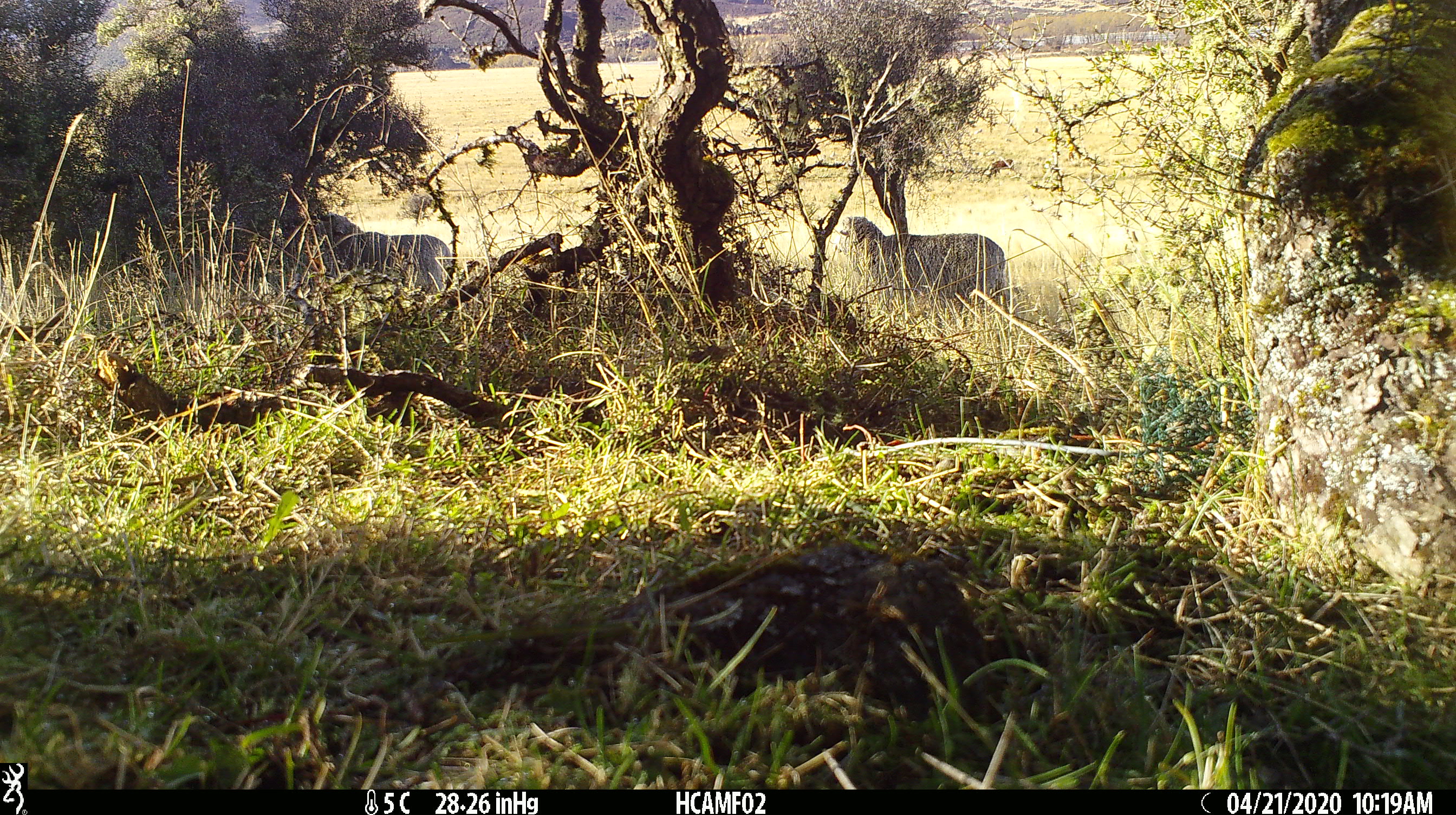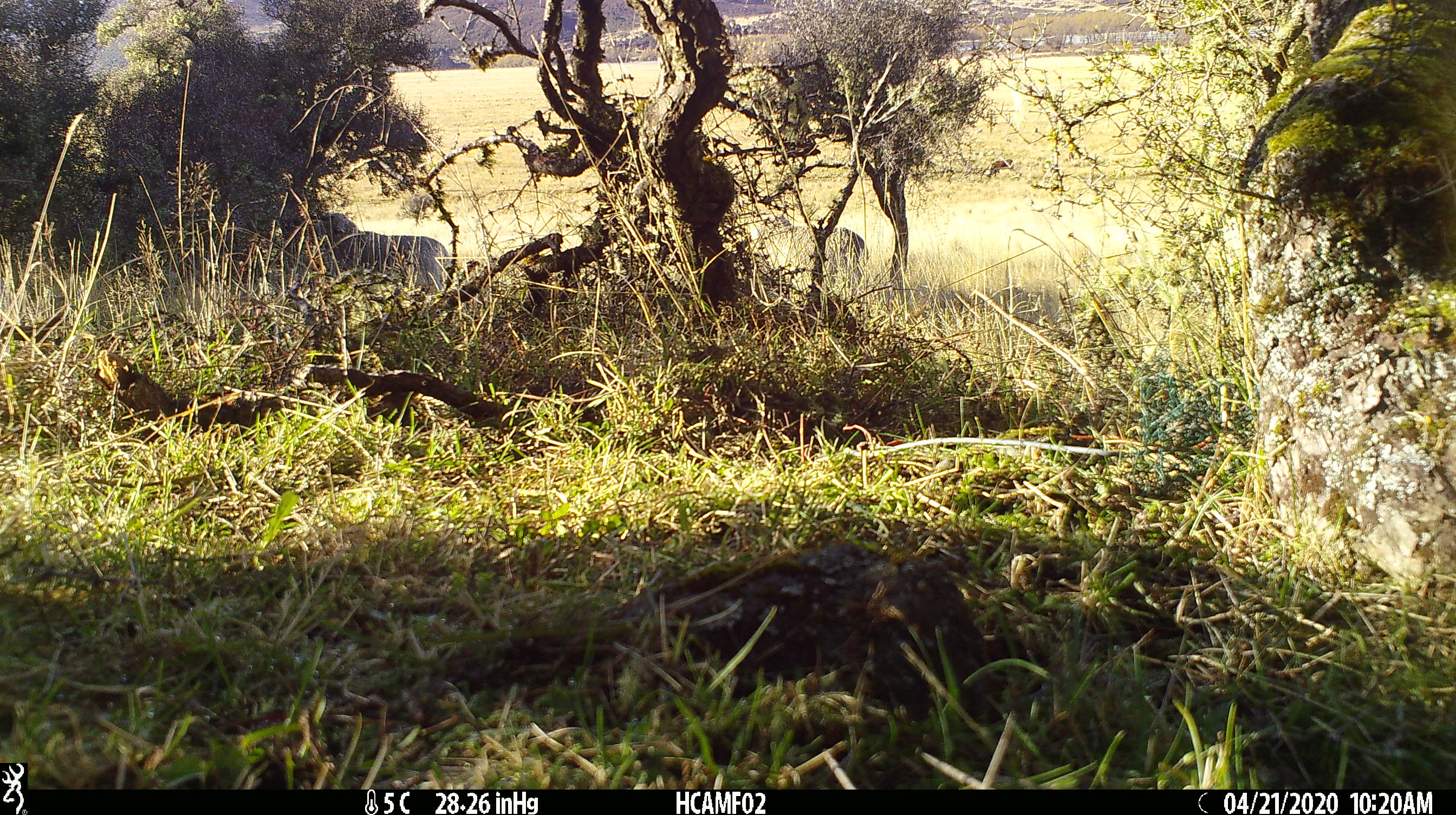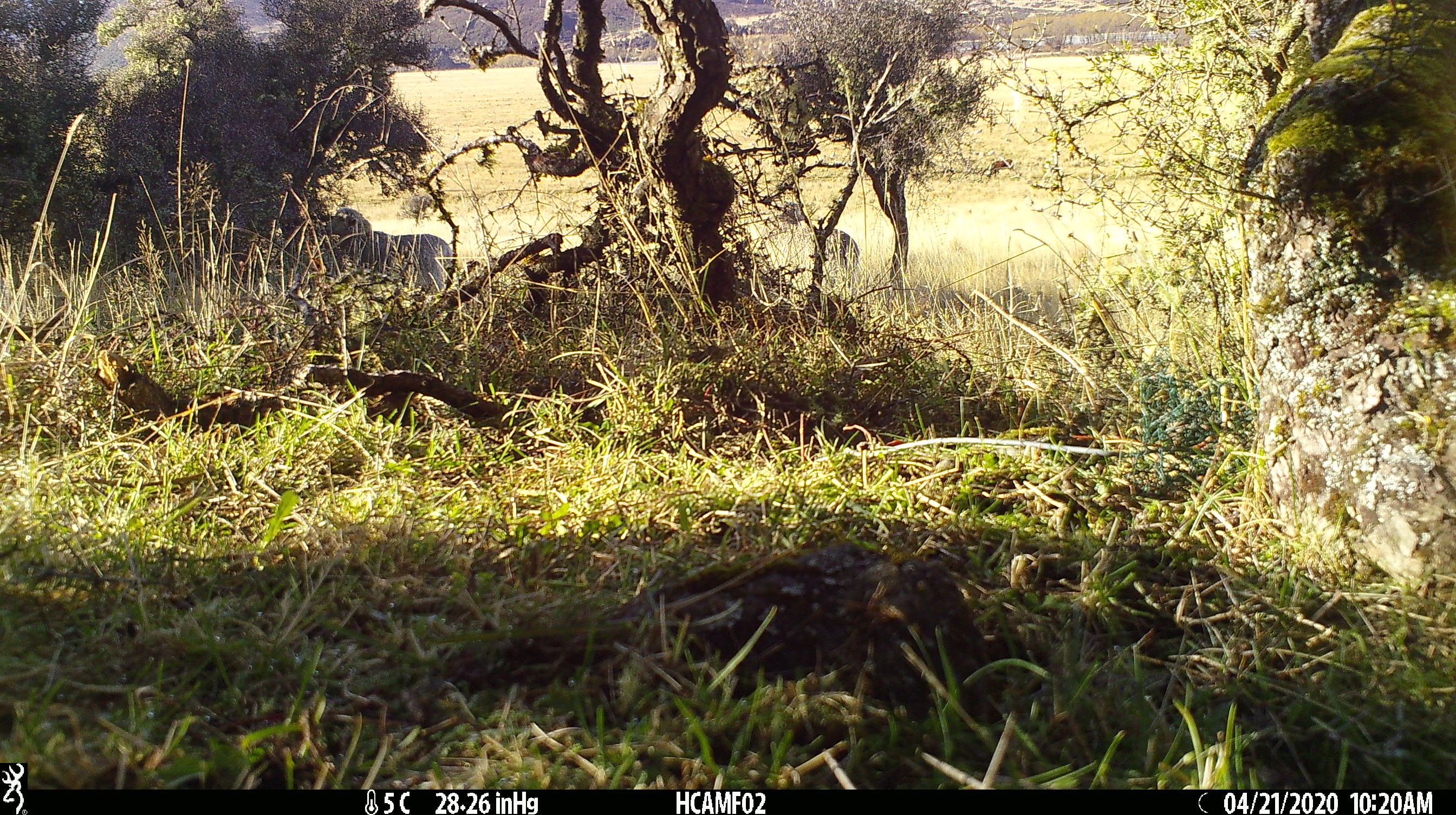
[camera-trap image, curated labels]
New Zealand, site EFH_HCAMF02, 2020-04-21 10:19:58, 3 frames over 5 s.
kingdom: Animalia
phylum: Chordata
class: Mammalia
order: Artiodactyla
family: Bovidae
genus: Ovis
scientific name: Ovis aries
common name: domestic sheep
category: sheep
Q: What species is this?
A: Sheep (domestic sheep) (Ovis aries).